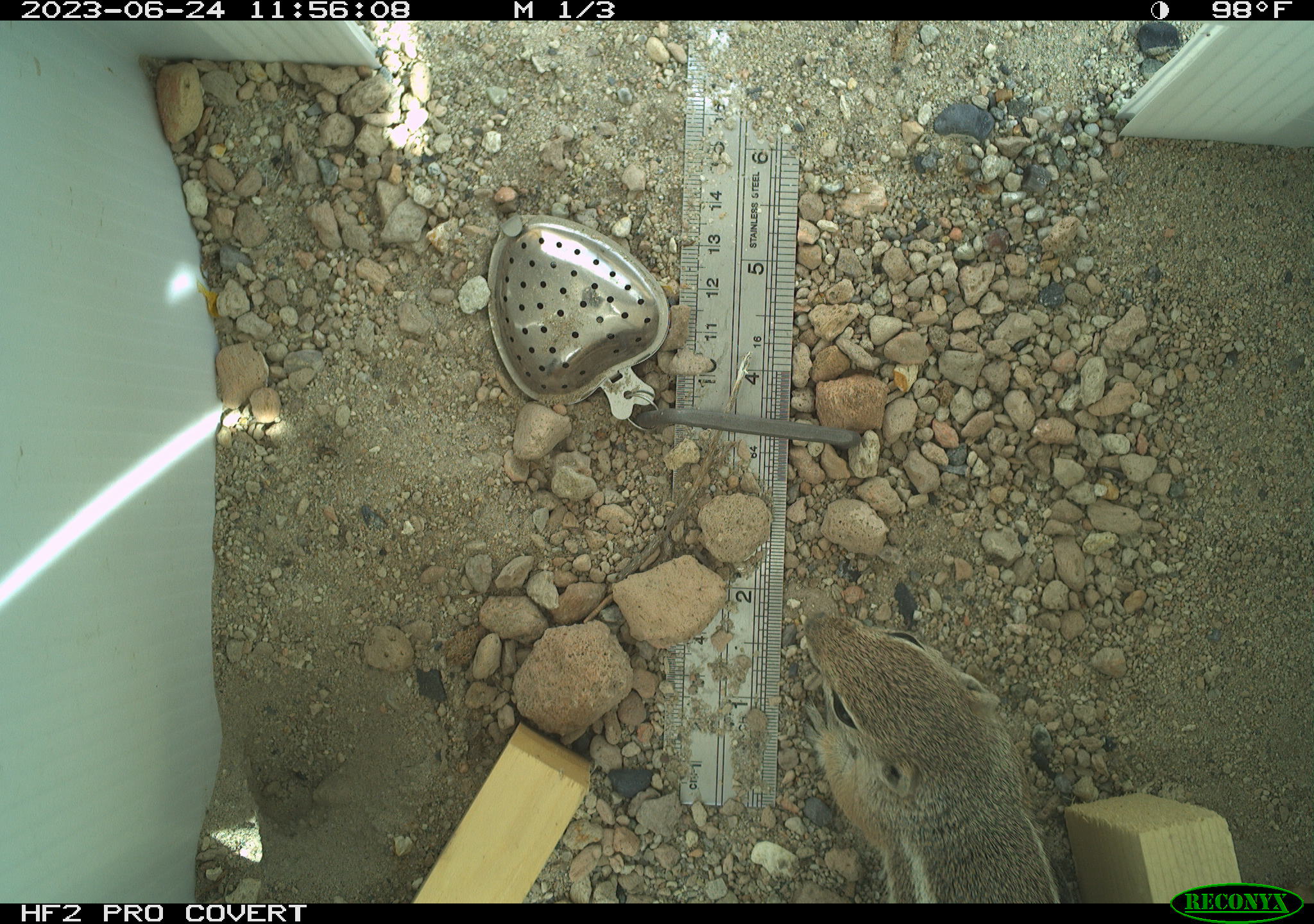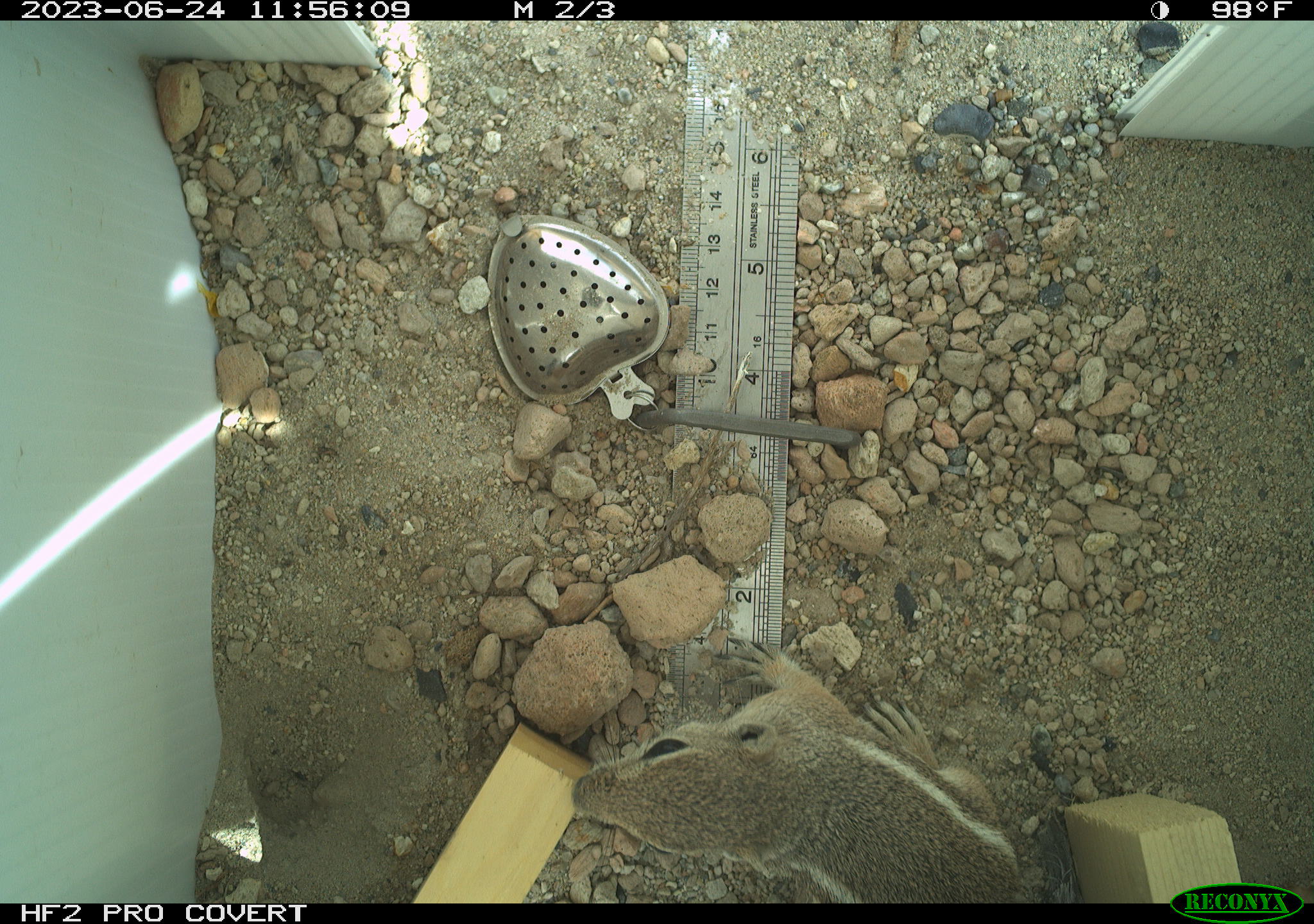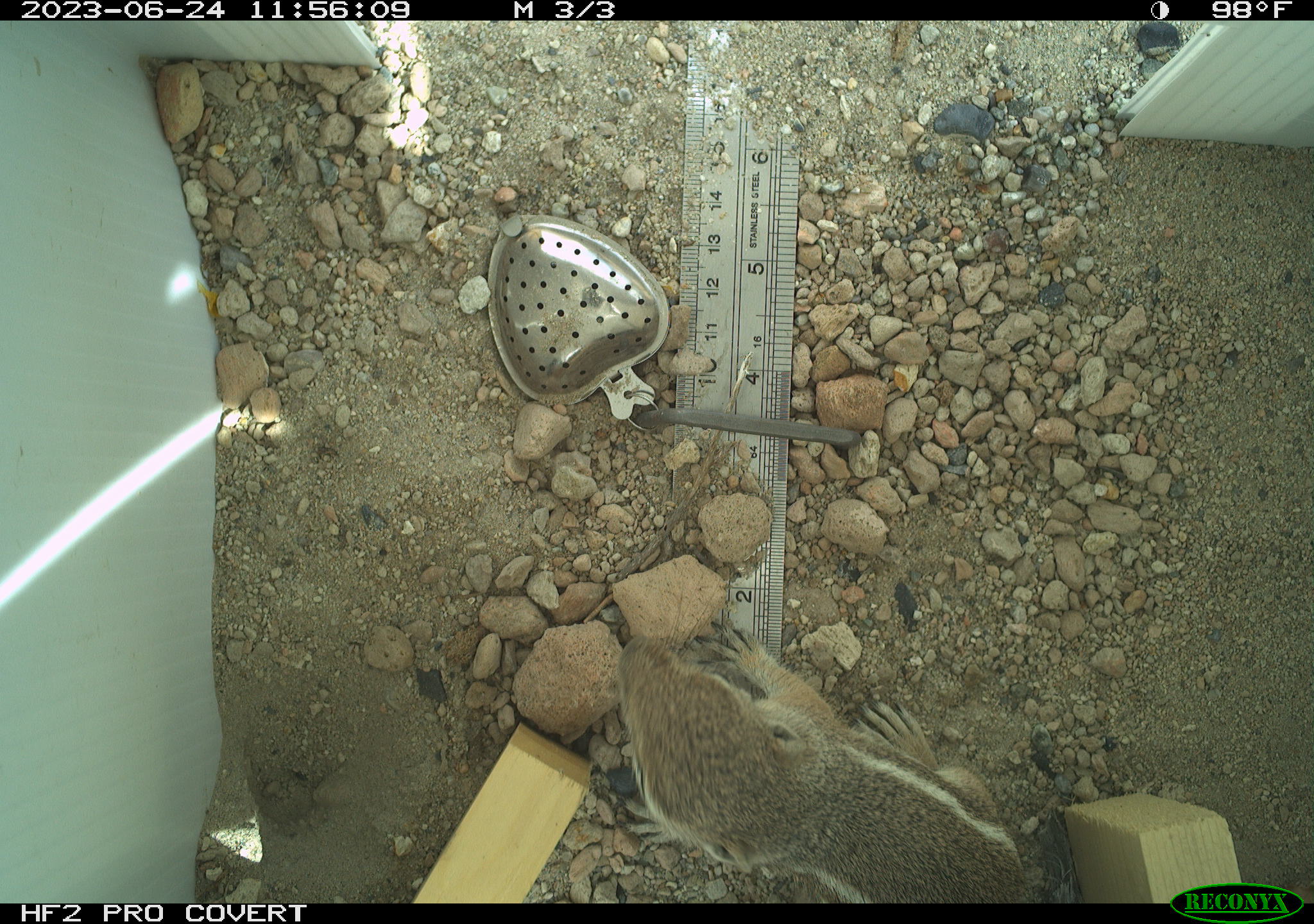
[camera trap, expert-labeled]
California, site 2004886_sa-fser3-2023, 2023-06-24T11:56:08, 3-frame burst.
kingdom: Animalia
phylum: Chordata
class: Mammalia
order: Rodentia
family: Sciuridae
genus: Ammospermophilus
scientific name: Ammospermophilus leucurus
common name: white-tailed antelope squirrel